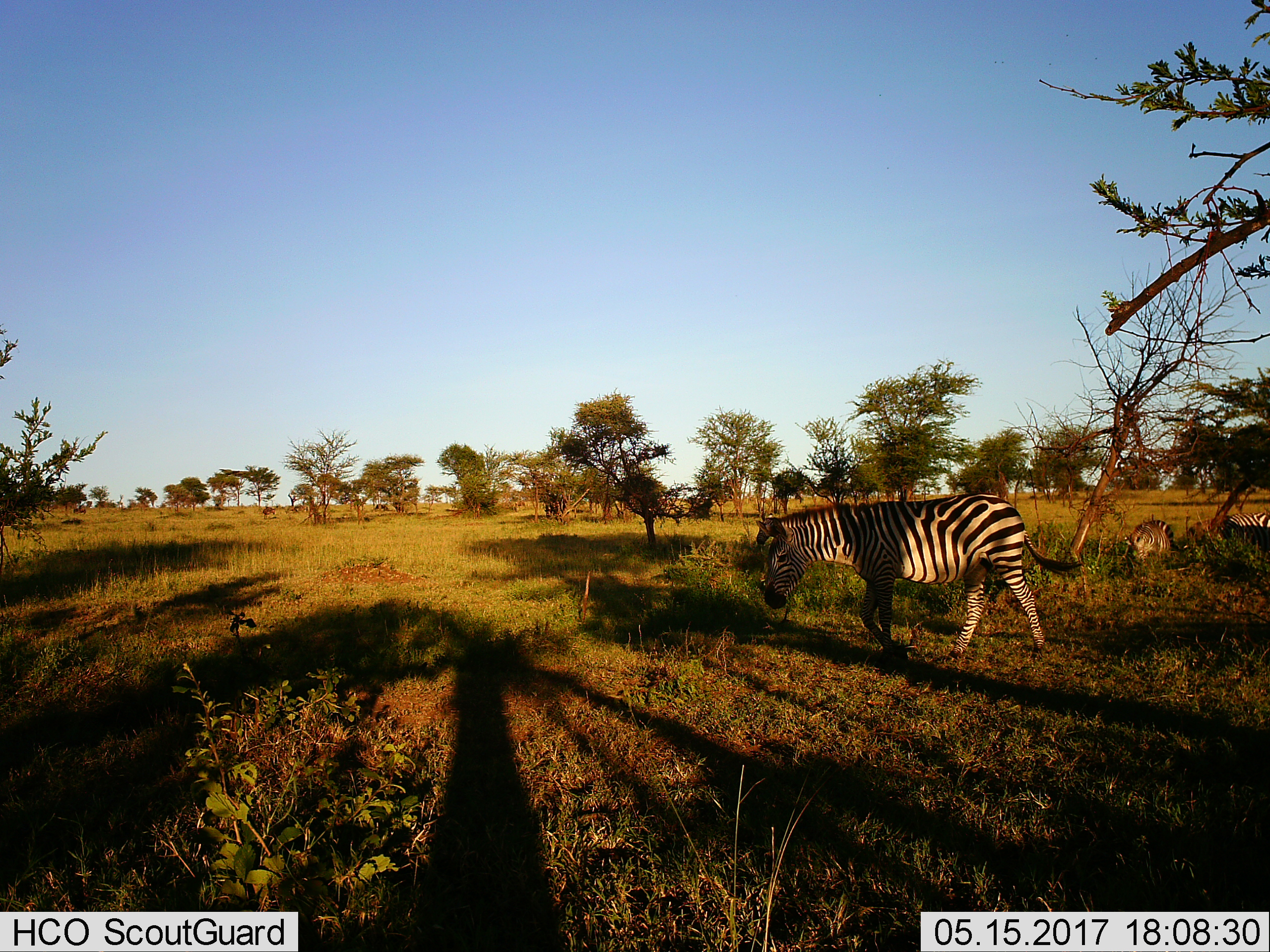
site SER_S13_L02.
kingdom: Animalia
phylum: Chordata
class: Mammalia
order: Perissodactyla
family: Equidae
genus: Equus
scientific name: Equus quagga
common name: plains zebra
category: zebraplains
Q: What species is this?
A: Zebraplains (plains zebra) (Equus quagga).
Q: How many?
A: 3.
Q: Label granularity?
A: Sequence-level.